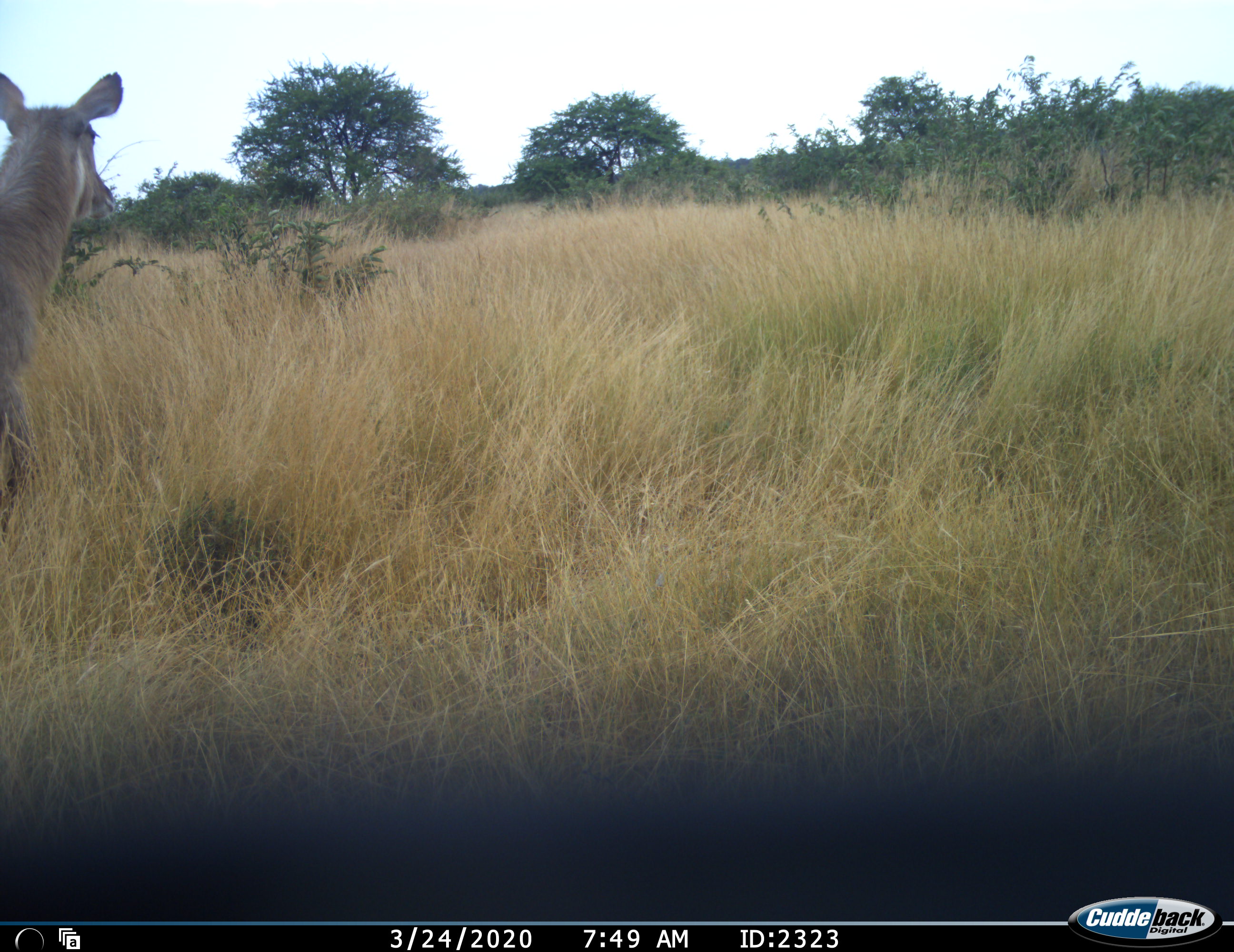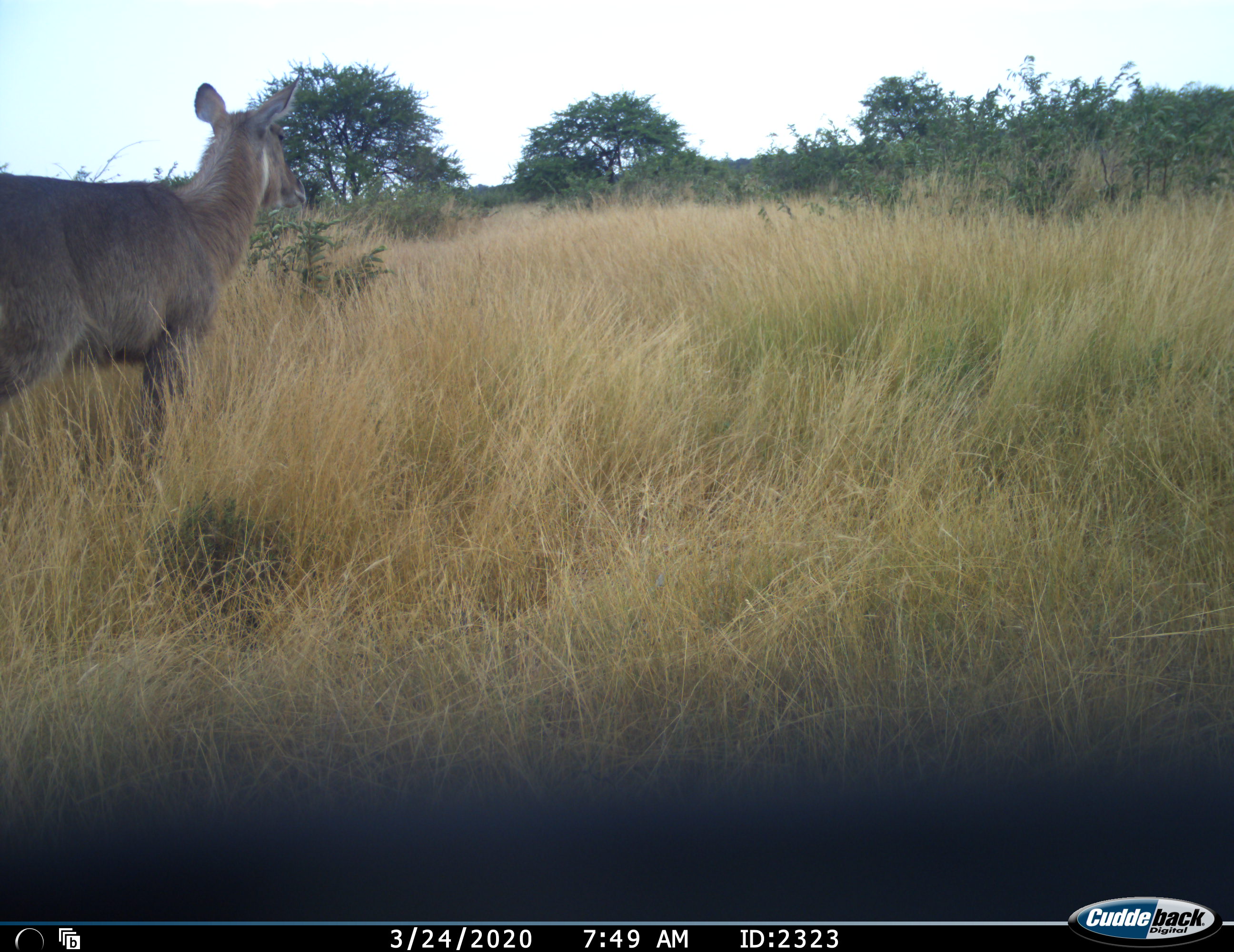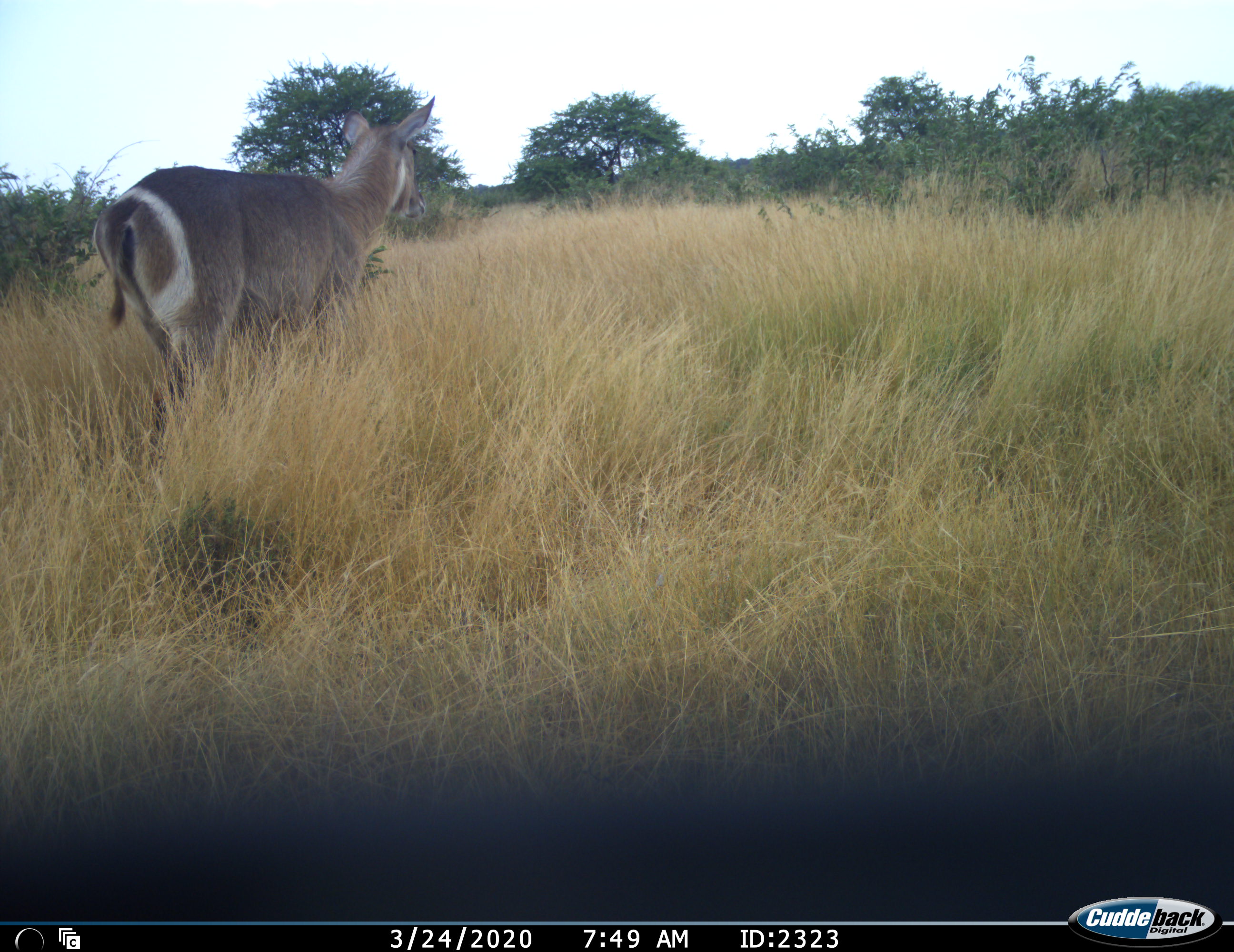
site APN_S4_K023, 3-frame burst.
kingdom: Animalia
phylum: Chordata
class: Mammalia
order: Artiodactyla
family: Bovidae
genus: Kobus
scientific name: Kobus ellipsiprymnus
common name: waterbuck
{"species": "waterbuck (Kobus ellipsiprymnus)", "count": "1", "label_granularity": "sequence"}